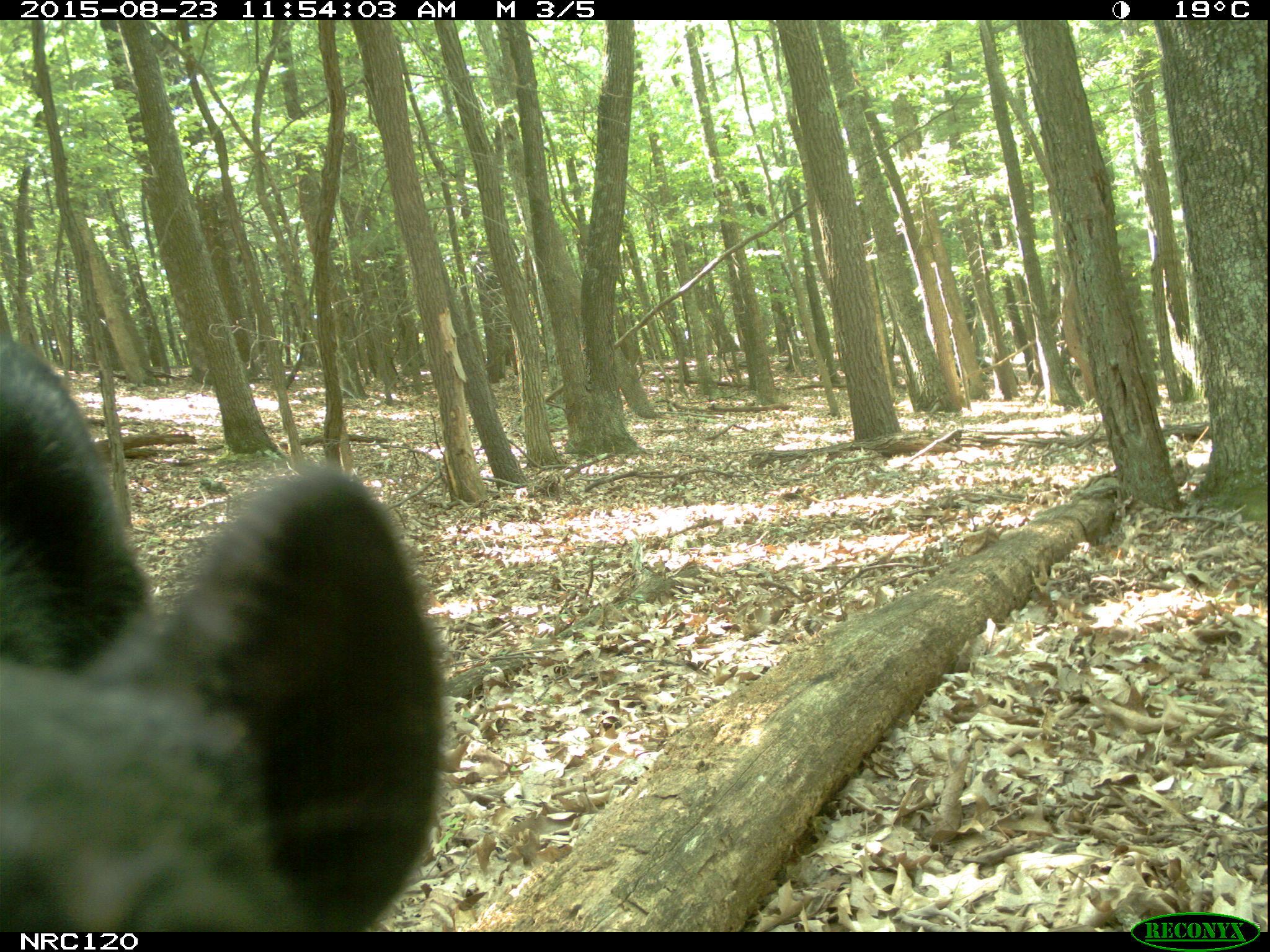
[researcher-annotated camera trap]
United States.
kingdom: Animalia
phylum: Chordata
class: Mammalia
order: Carnivora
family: Ursidae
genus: Ursus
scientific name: Ursus americanus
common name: american black bear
American Black Bear (Ursus americanus).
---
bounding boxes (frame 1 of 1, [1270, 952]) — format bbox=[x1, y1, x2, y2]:
American Black Bear: bbox=[0, 323, 472, 929]